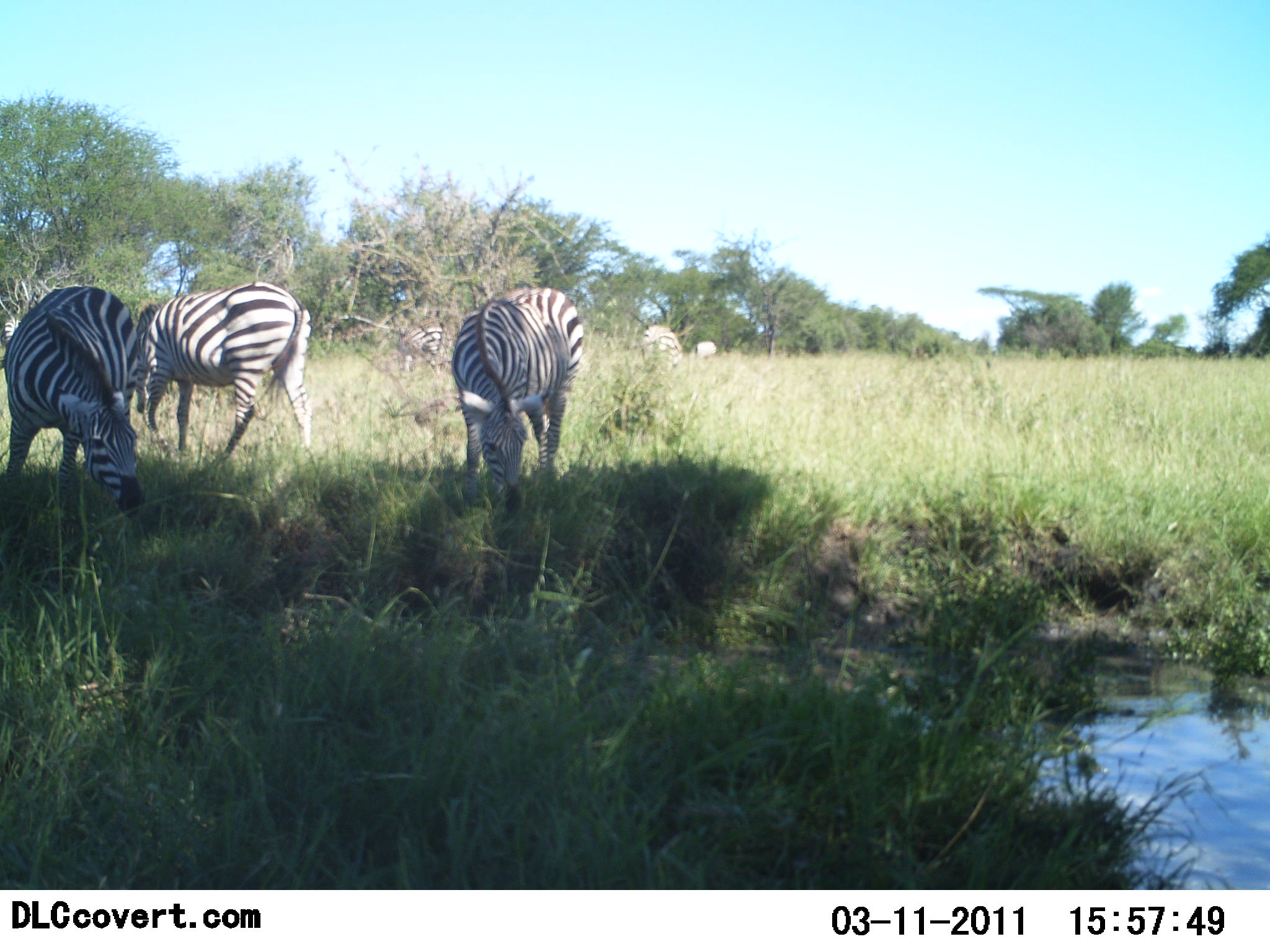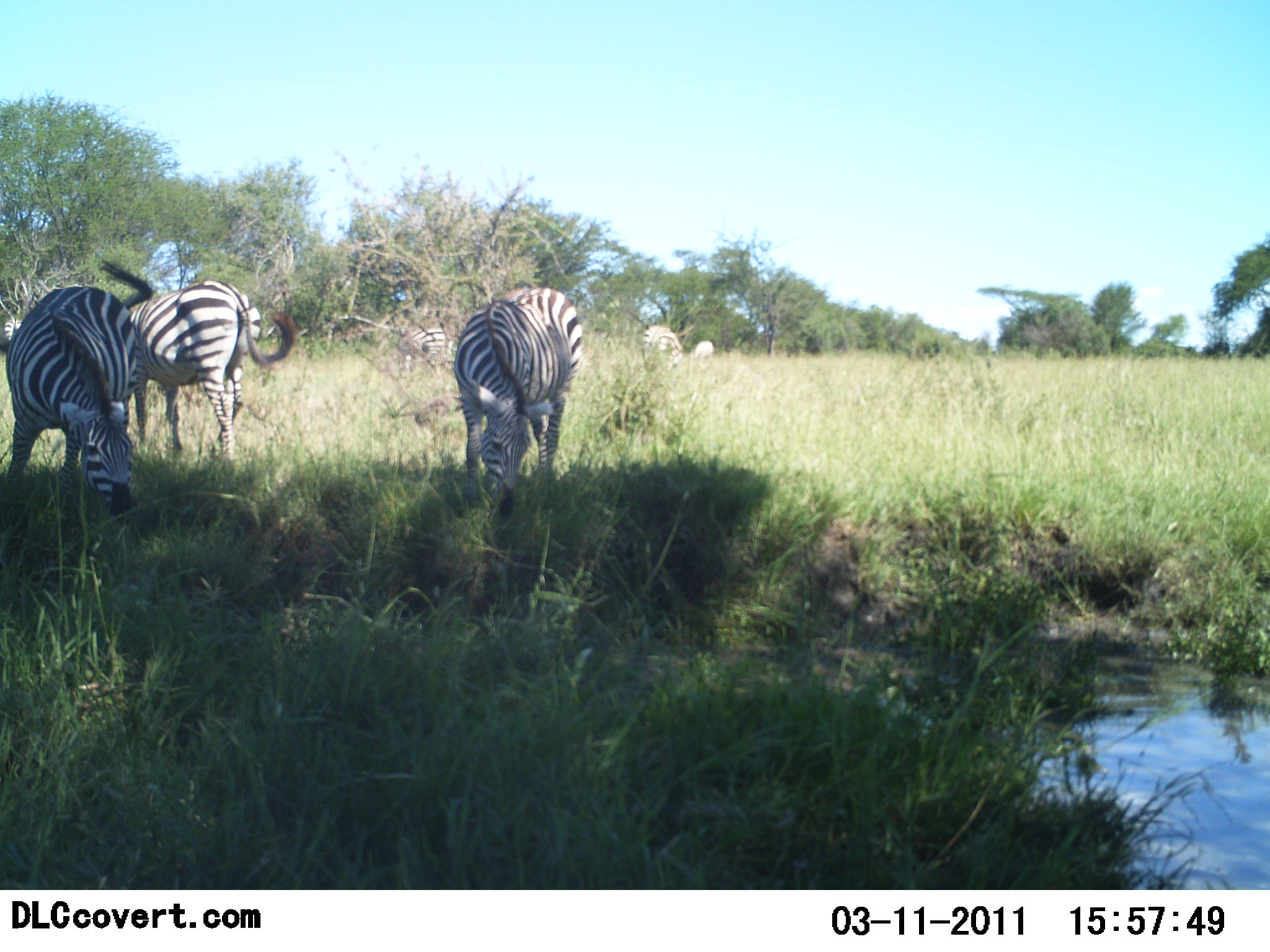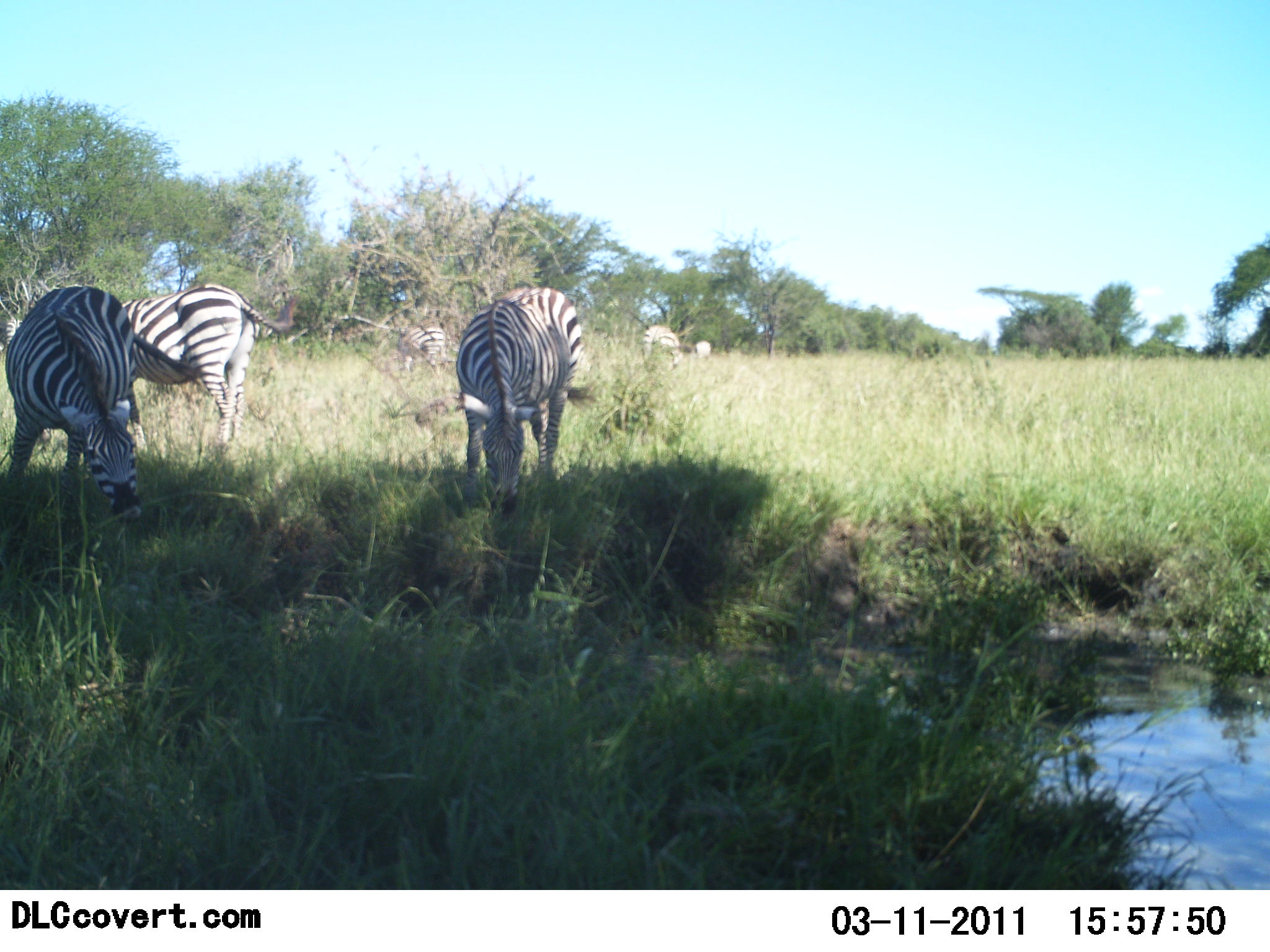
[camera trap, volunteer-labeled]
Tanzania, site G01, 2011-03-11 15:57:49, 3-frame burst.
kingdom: Animalia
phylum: Chordata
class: Mammalia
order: Perissodactyla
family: Equidae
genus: Equus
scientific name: Equus quagga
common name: plains zebra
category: zebra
Zebra (plains zebra) (Equus quagga), count 5. Behavior (volunteer vote fractions): standing 33%, resting 0%, moving 17%, interacting 0%. Young present (vote fraction): 0%. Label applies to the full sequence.